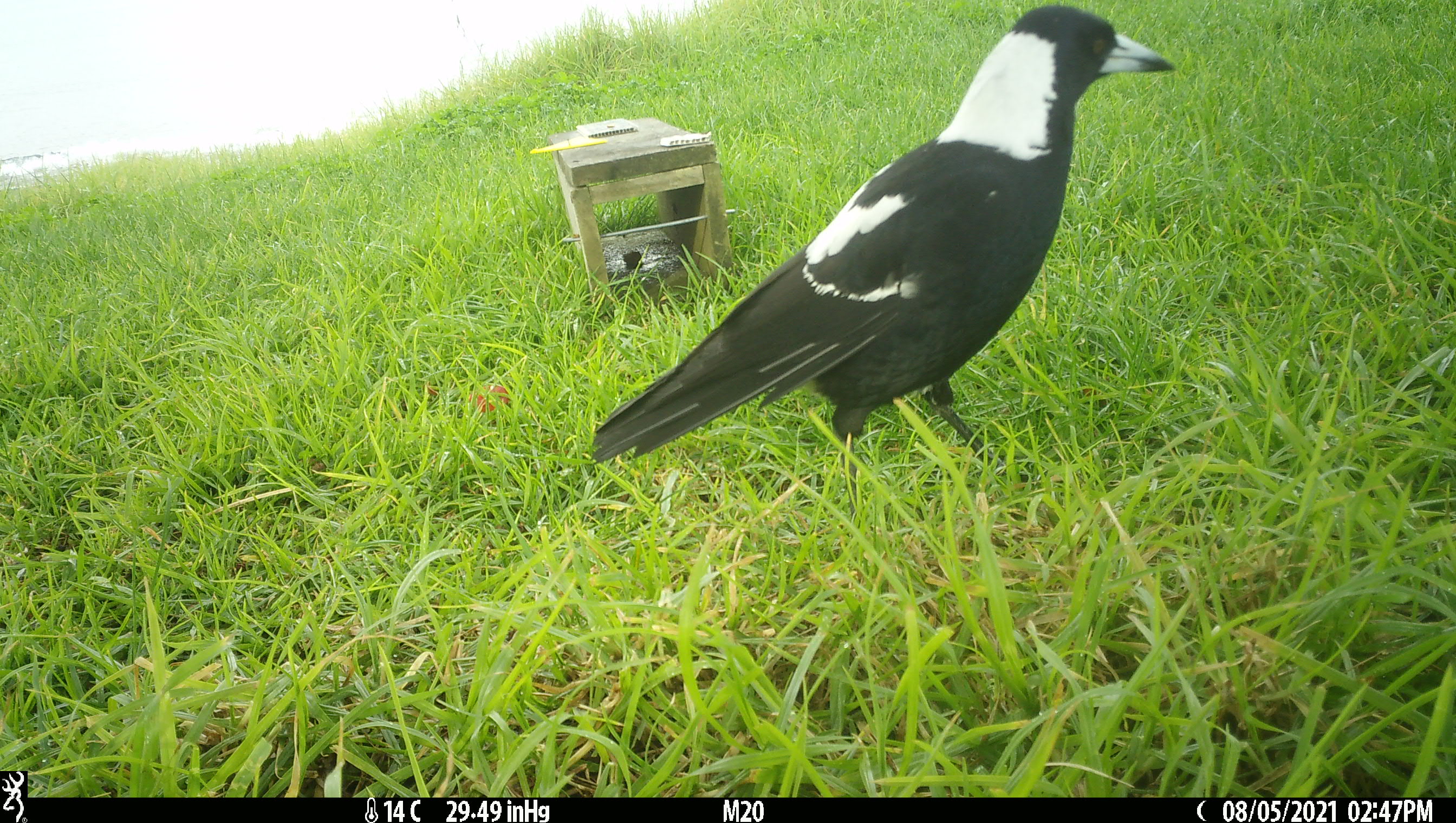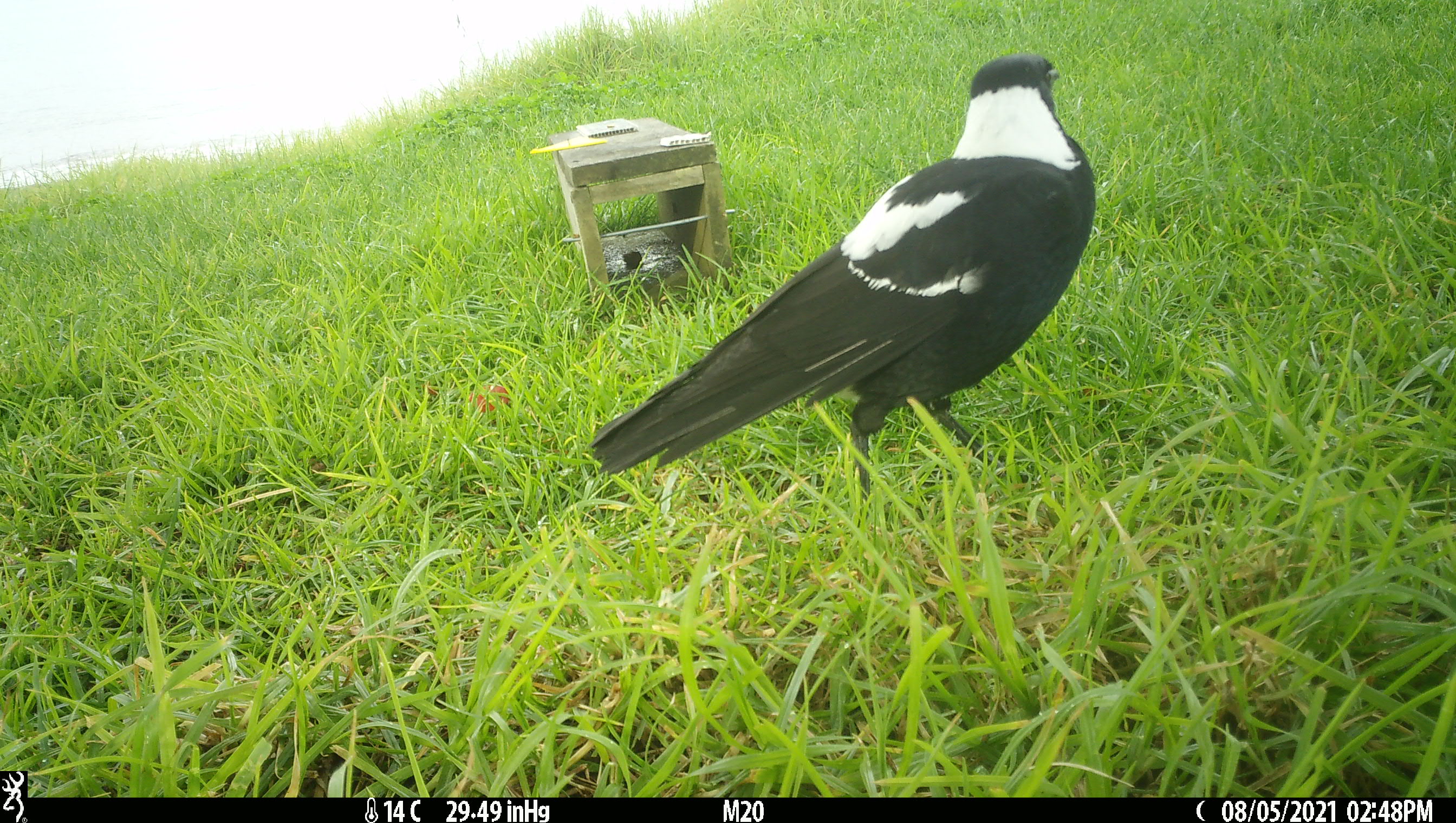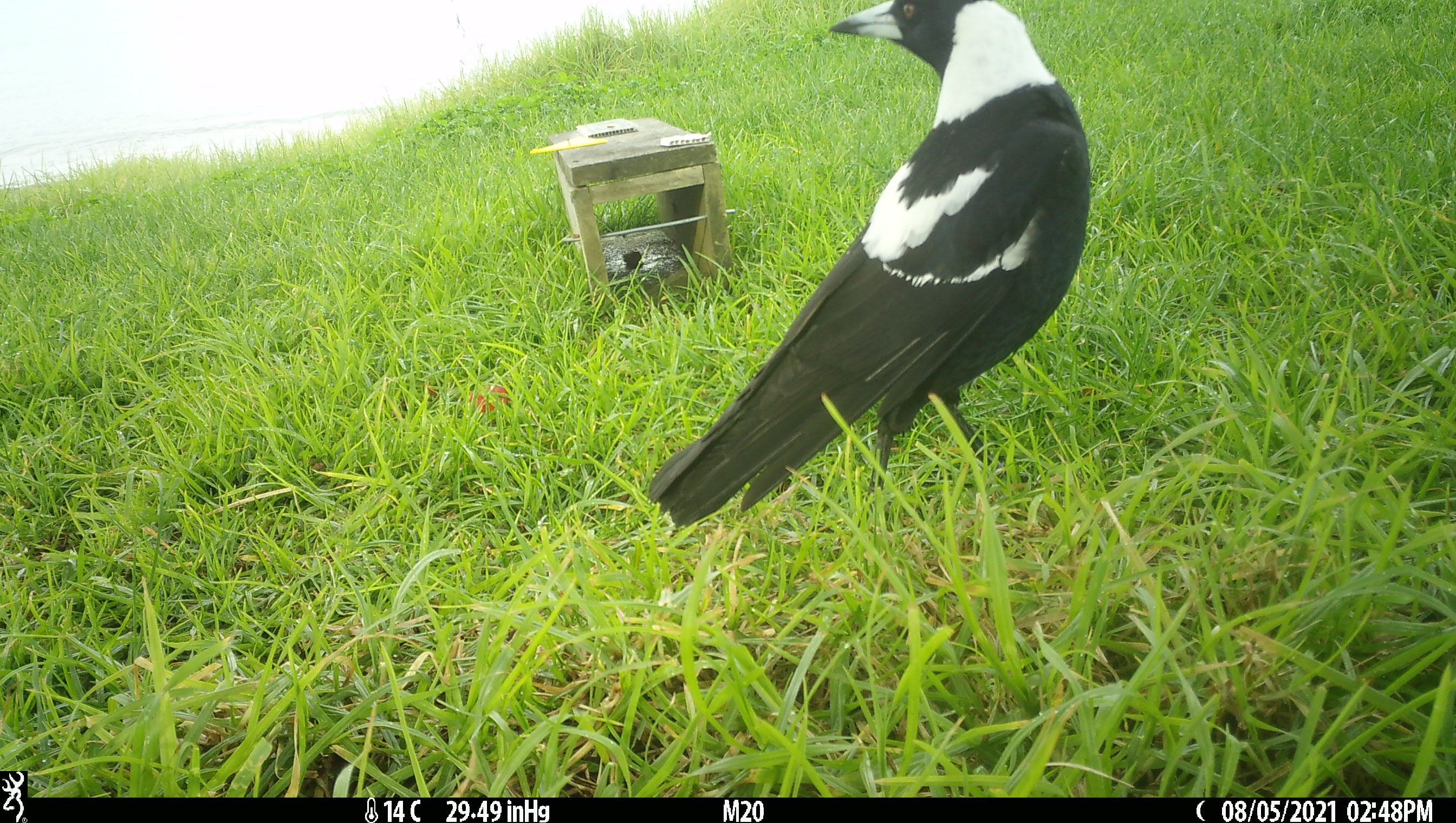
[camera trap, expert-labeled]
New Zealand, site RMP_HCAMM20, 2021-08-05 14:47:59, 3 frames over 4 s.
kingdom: Animalia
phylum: Chordata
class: Aves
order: Passeriformes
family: Artamidae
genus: Gymnorhina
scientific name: Gymnorhina tibicen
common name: australian magpie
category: magpie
Magpie (australian magpie) (Gymnorhina tibicen).